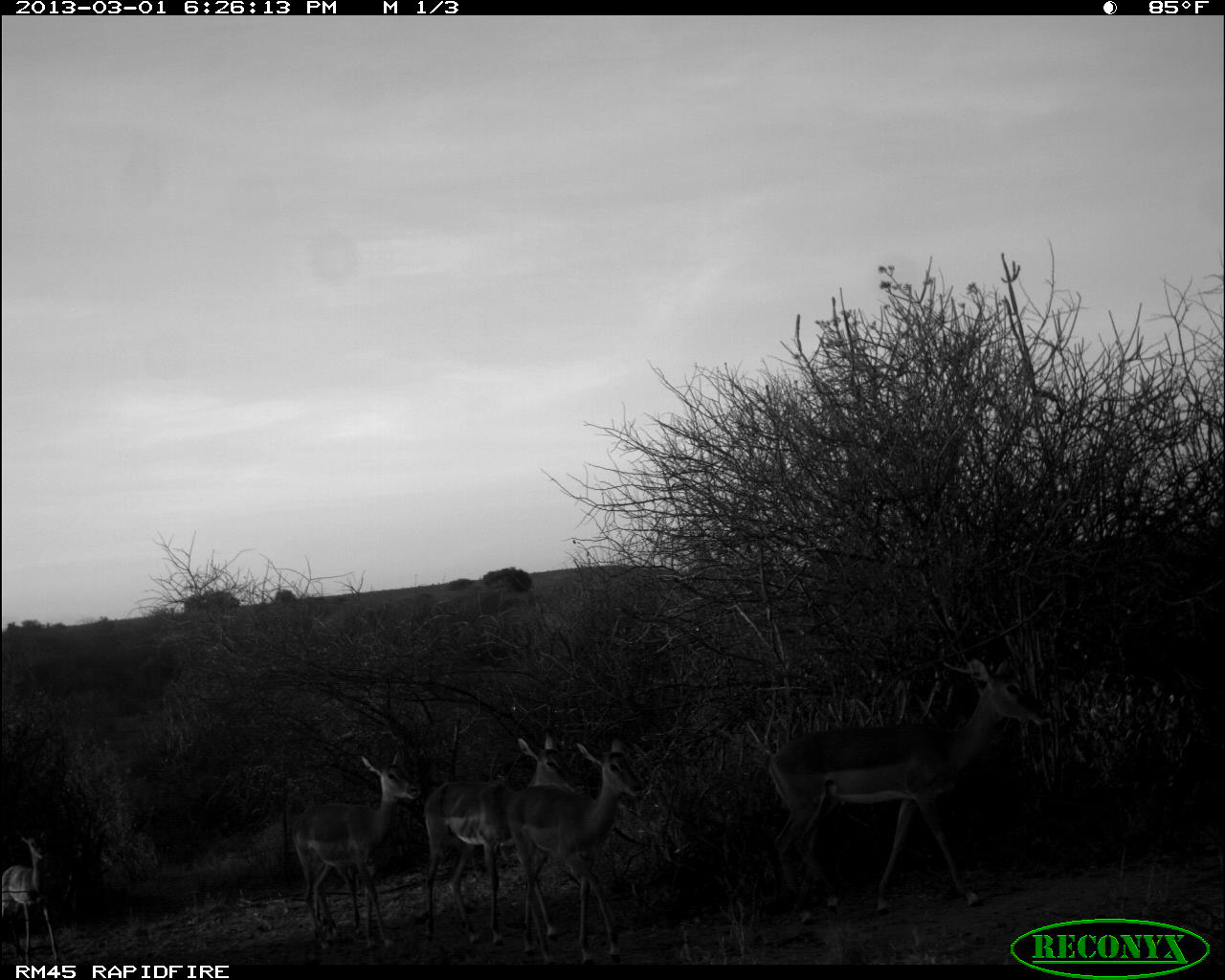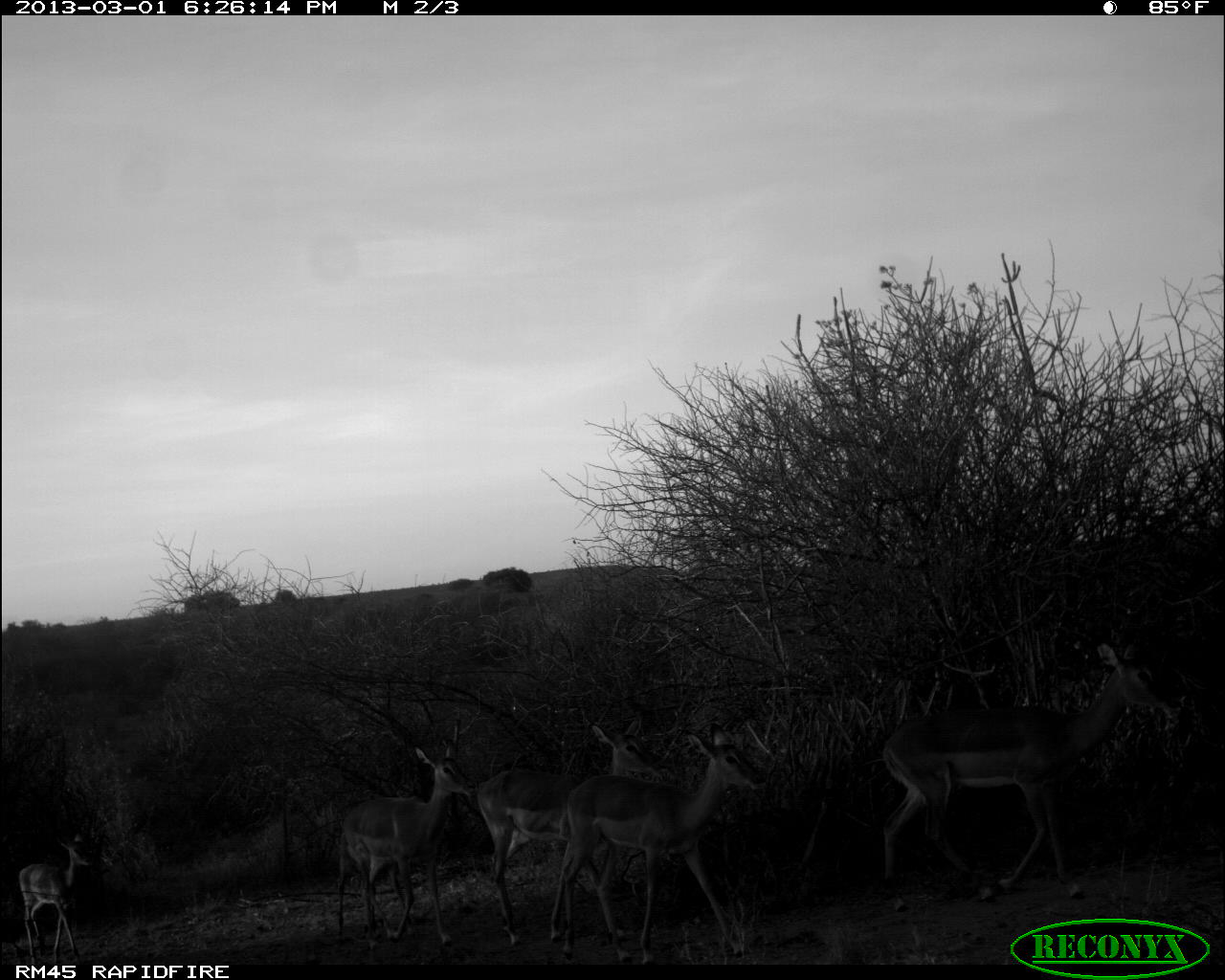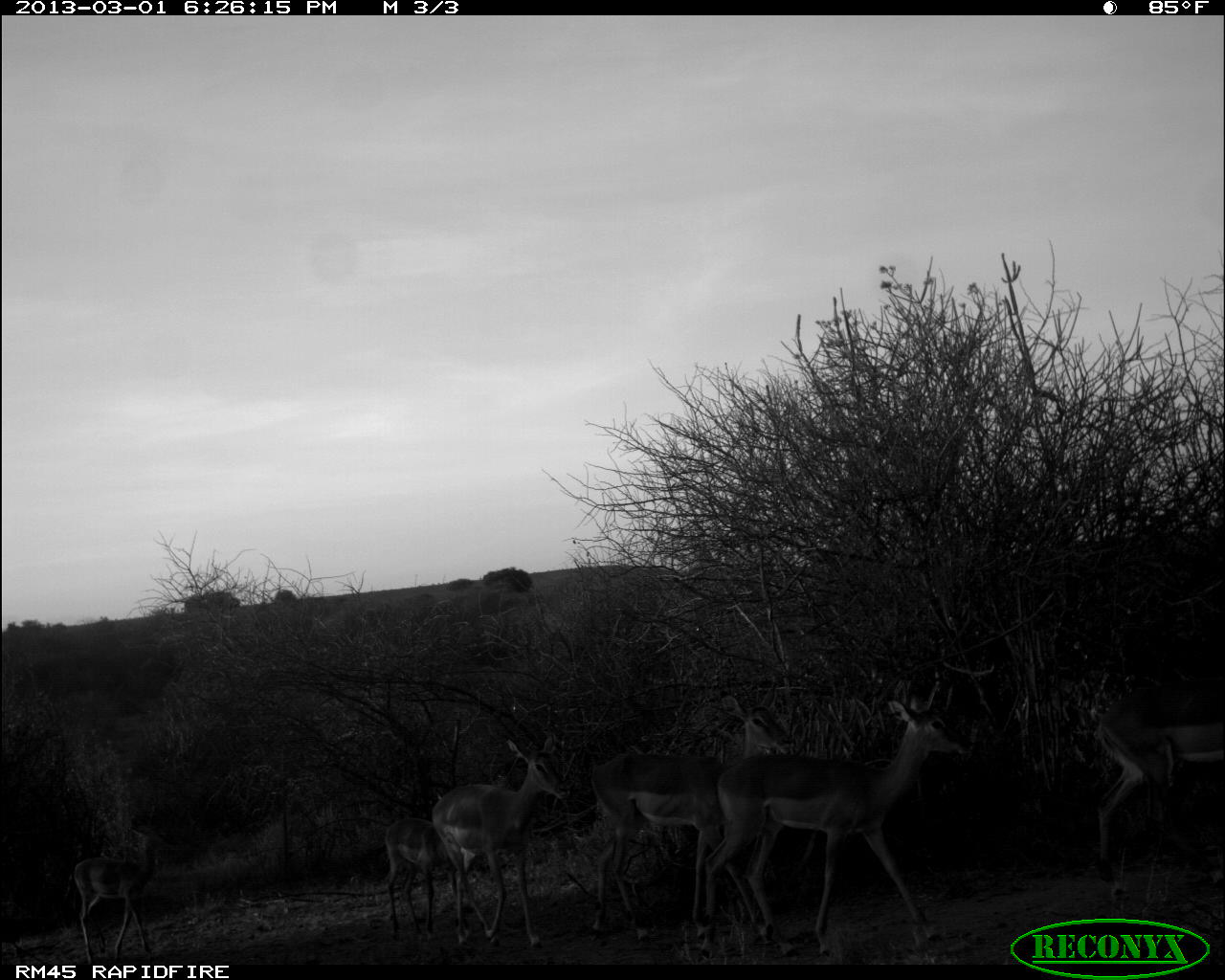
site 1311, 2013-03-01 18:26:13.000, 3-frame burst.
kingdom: Animalia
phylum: Chordata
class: Mammalia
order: Artiodactyla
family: Bovidae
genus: Aepyceros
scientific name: Aepyceros melampus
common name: impala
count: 5